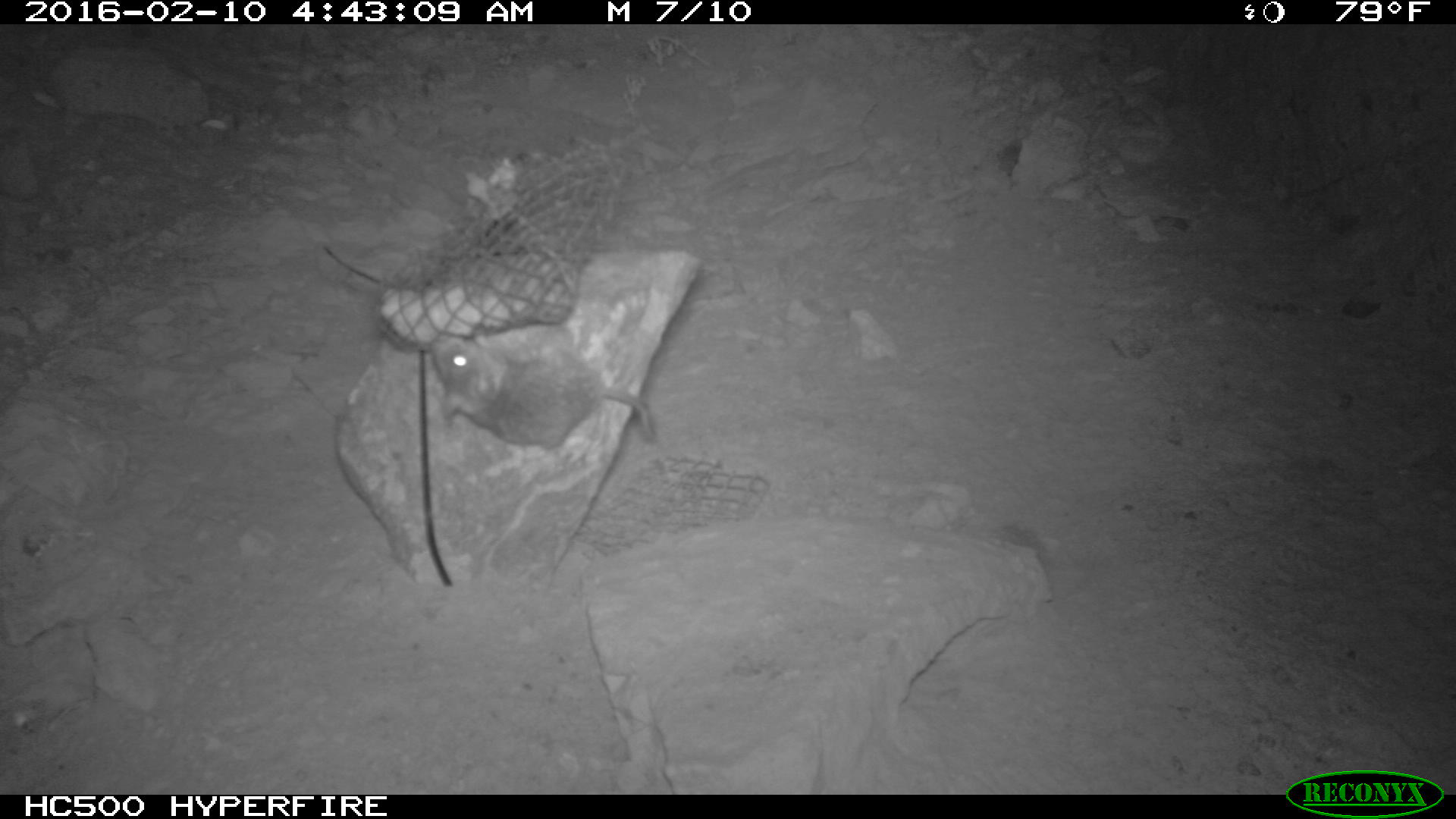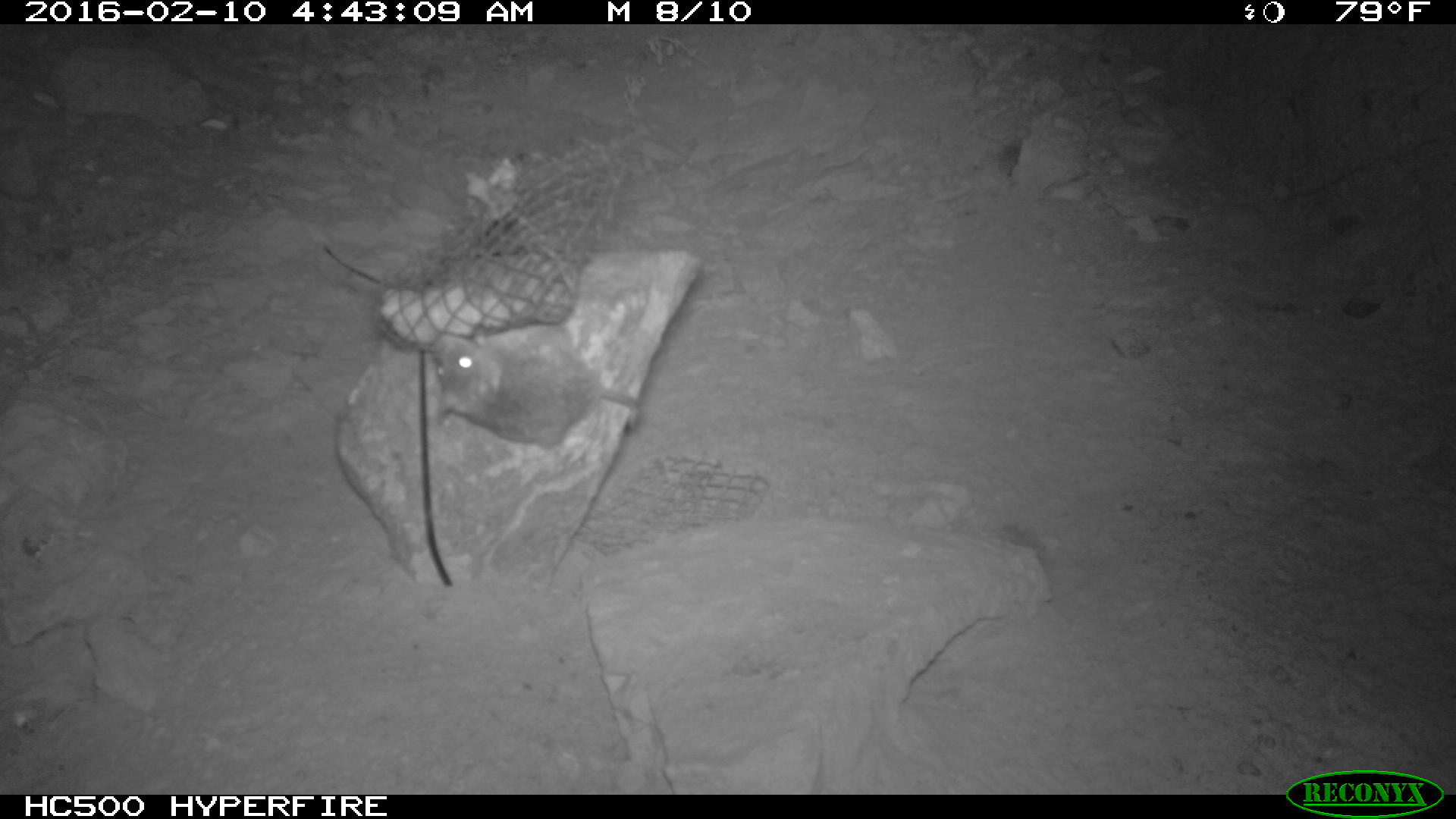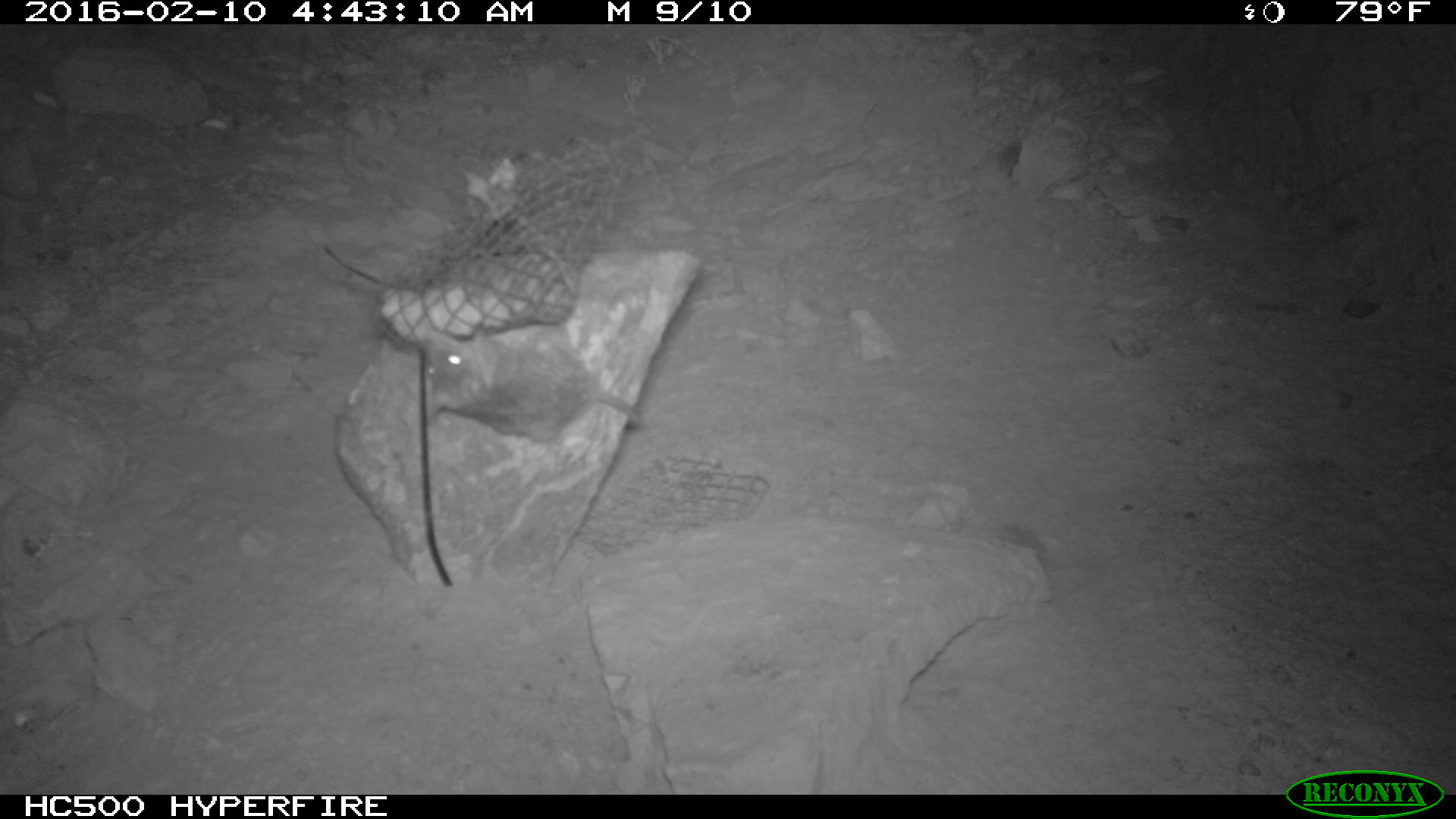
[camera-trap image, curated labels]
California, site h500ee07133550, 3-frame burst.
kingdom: Animalia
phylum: Chordata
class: Mammalia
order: Rodentia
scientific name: Rodentia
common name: rodent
Rodent (Rodentia).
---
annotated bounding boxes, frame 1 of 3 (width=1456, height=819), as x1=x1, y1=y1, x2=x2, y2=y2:
rodent: x1=430, y1=325, x2=660, y2=446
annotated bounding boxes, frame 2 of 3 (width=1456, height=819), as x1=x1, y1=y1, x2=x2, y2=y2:
rodent: x1=429, y1=321, x2=640, y2=451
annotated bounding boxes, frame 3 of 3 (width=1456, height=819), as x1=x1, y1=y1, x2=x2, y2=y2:
rodent: x1=417, y1=324, x2=638, y2=441